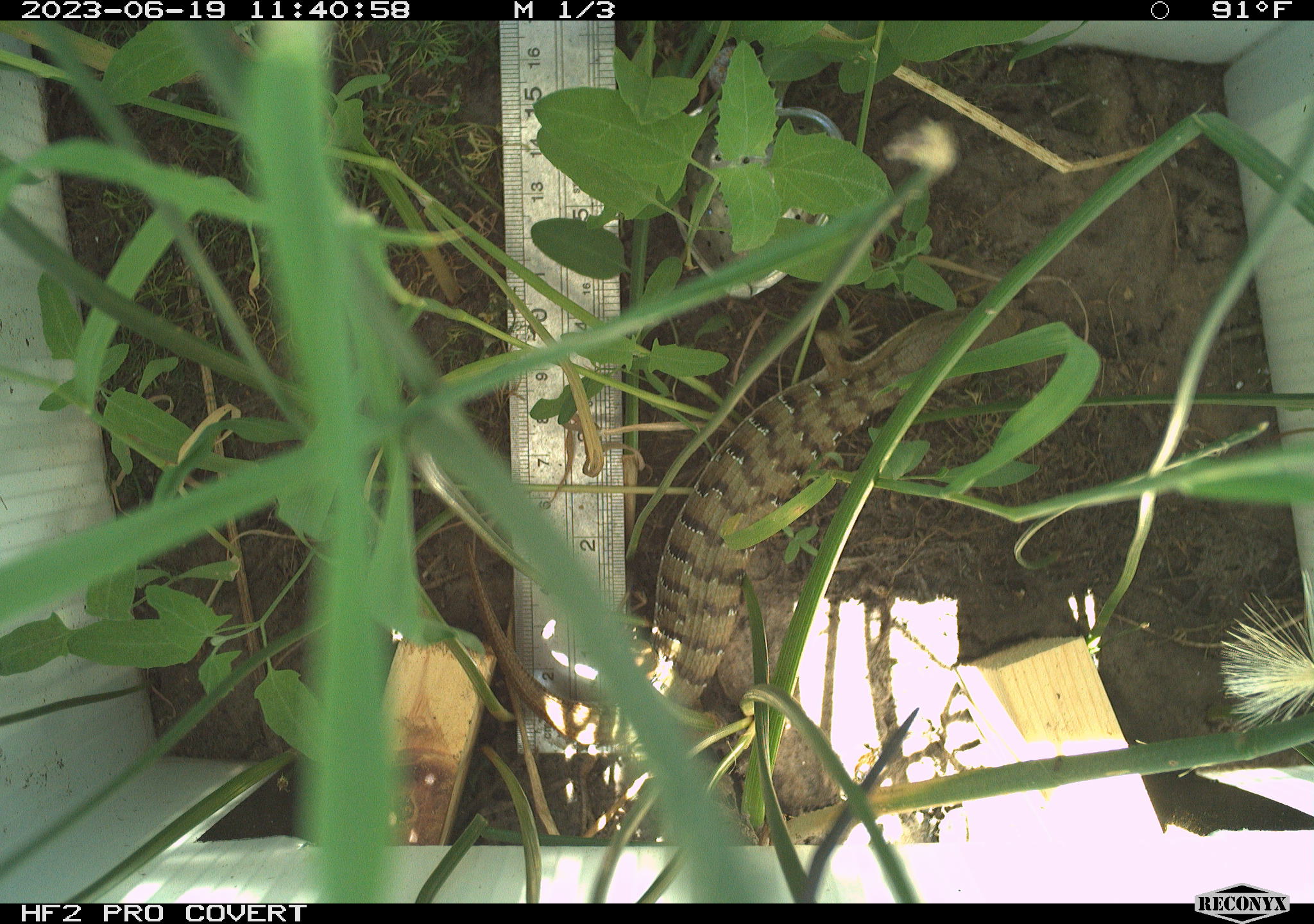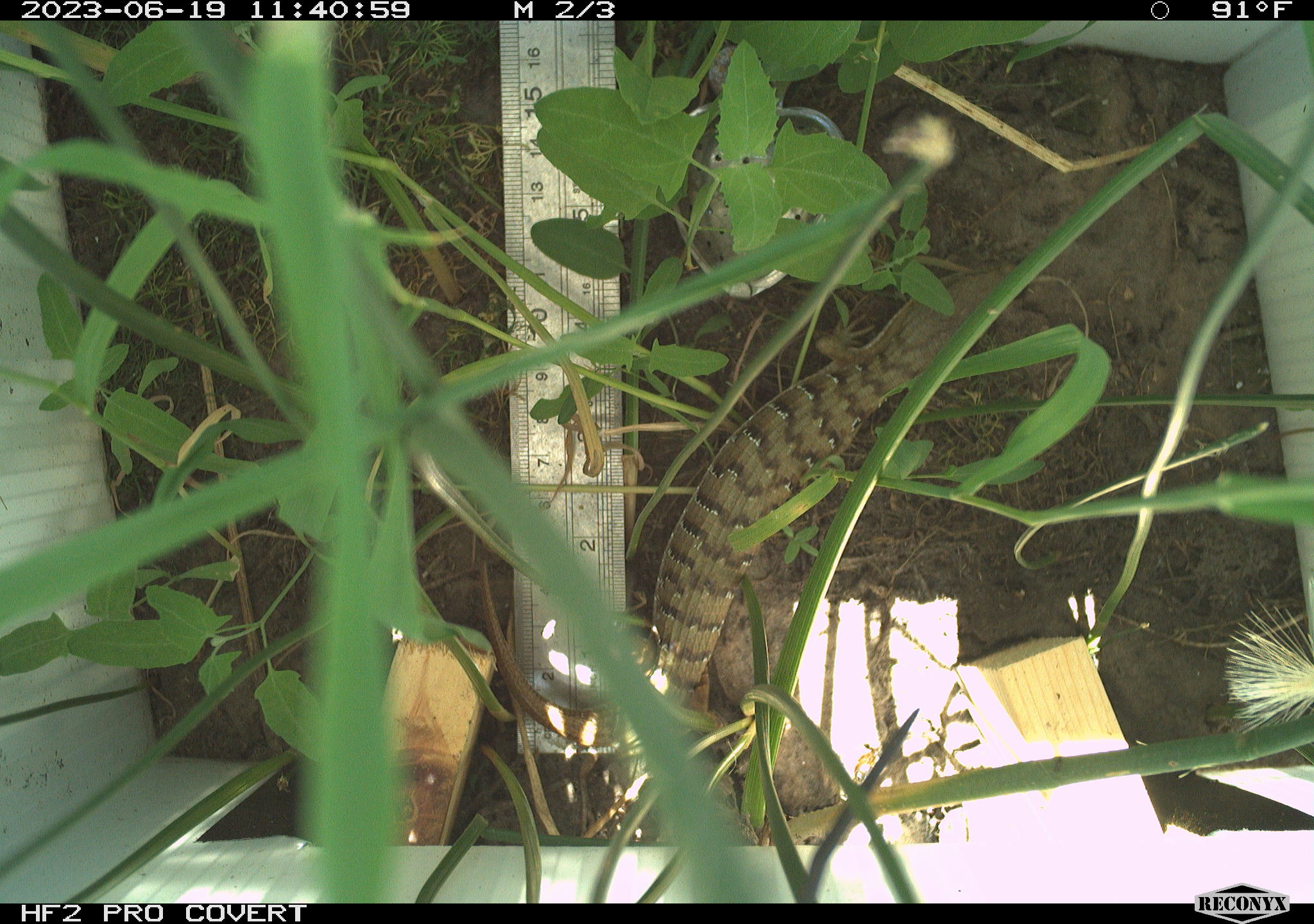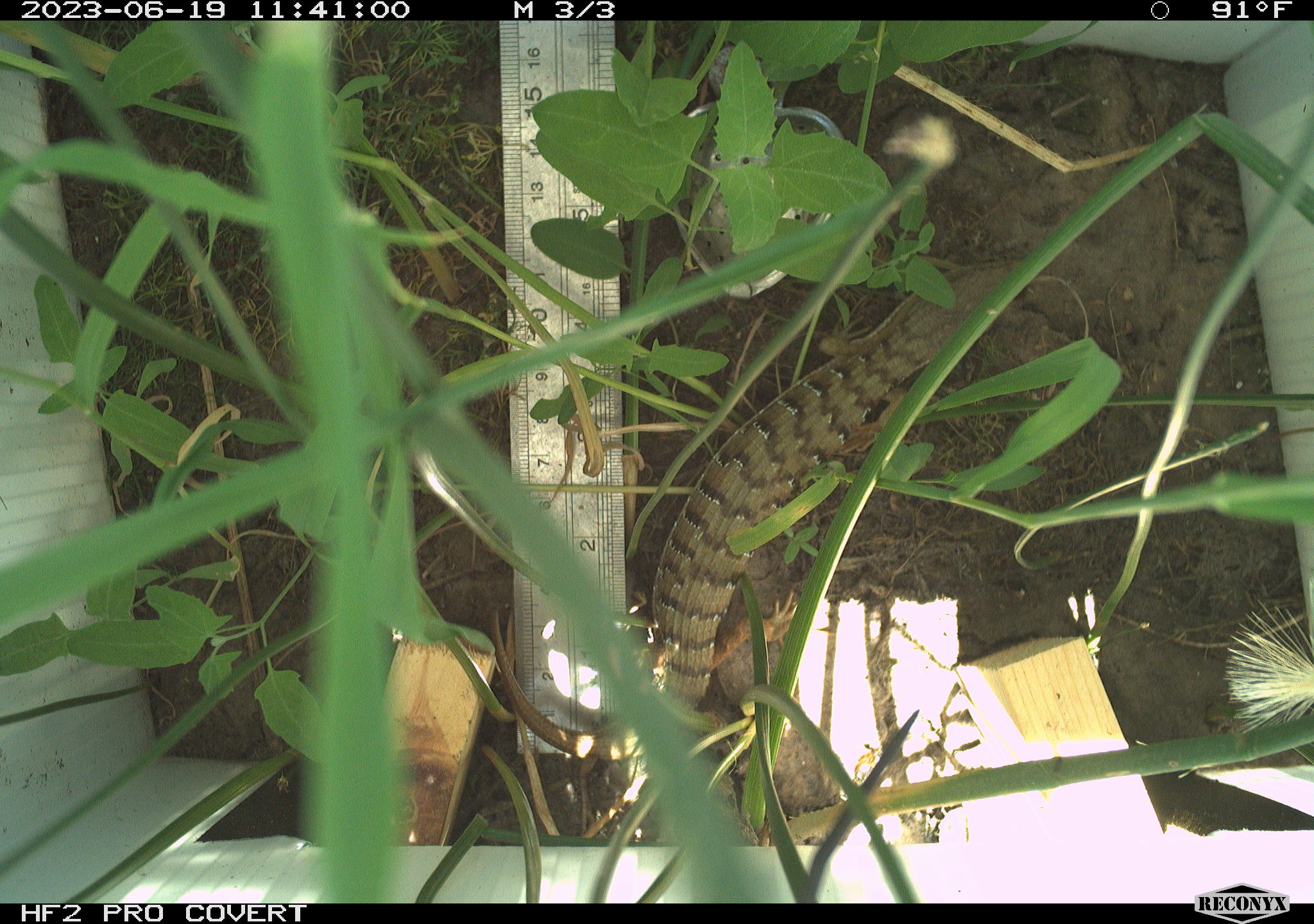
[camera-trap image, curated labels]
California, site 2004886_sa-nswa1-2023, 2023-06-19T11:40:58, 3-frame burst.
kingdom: Animalia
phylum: Chordata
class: Reptilia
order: Squamata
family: Anguidae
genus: Elgaria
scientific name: Elgaria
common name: alligator lizards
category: elgaria species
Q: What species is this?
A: Elgaria species (alligator lizards) (Elgaria).